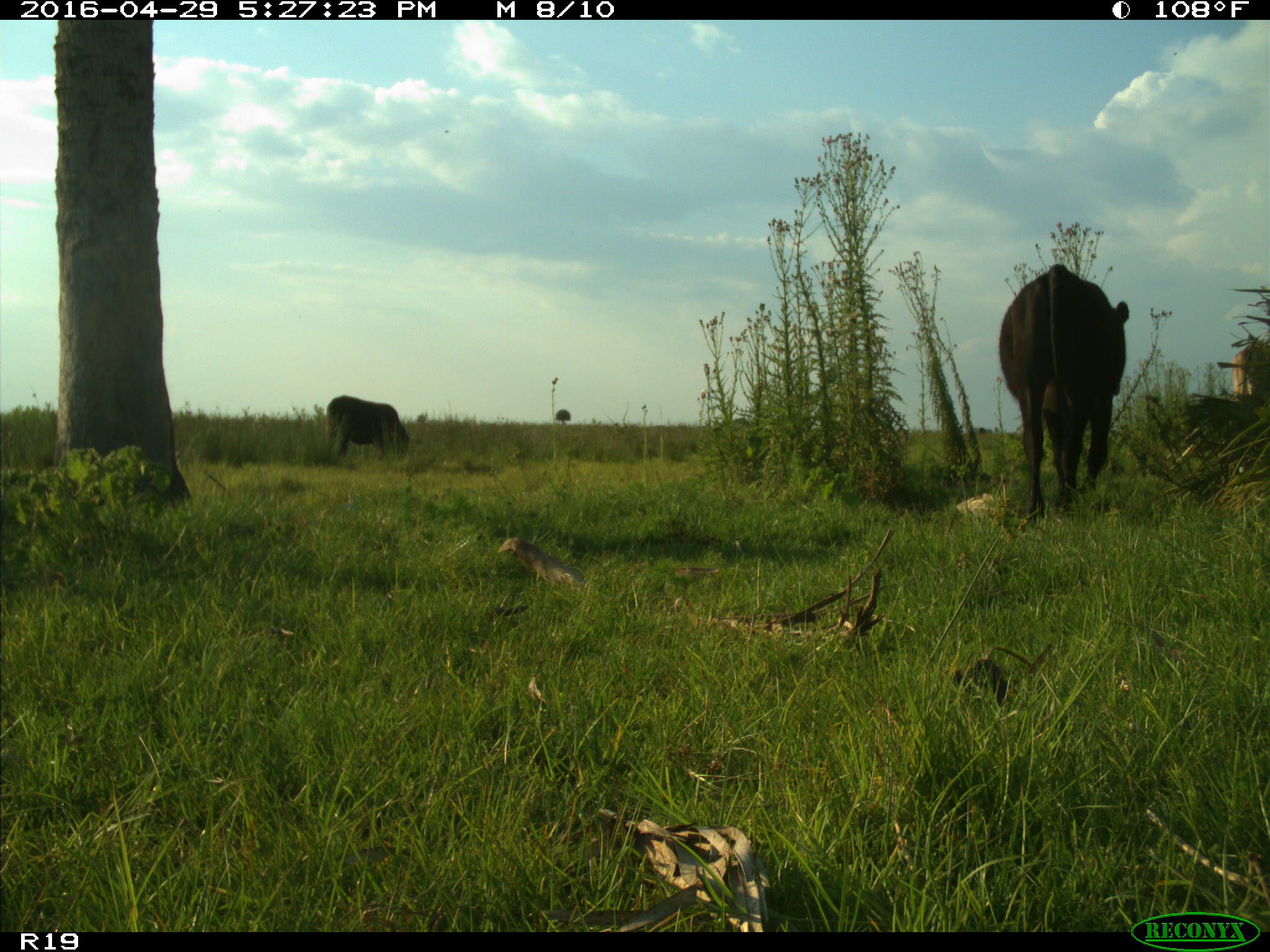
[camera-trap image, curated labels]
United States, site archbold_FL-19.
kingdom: Animalia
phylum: Chordata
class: Mammalia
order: Artiodactyla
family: Bovidae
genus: Bos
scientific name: Bos taurus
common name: domestic cow